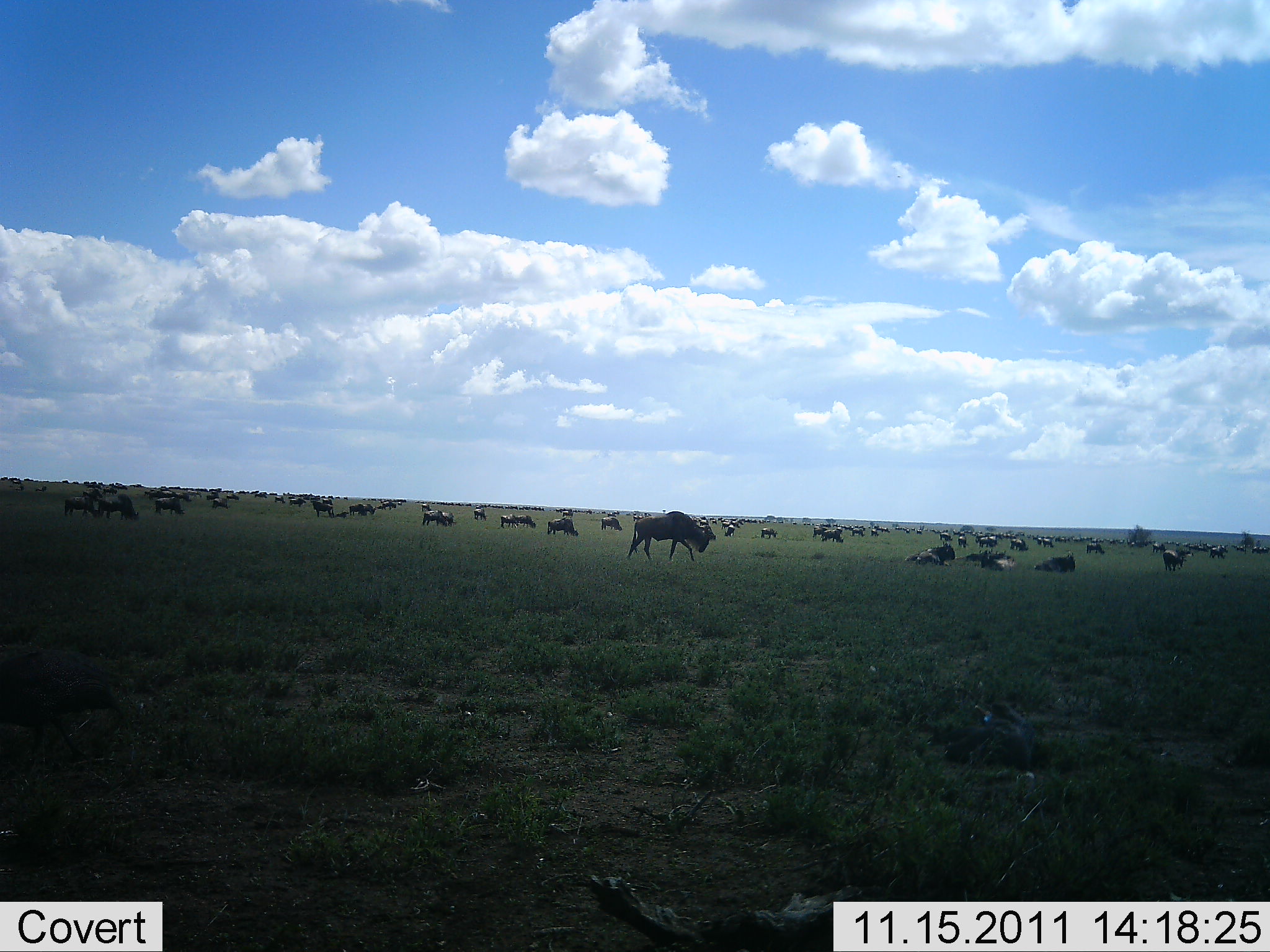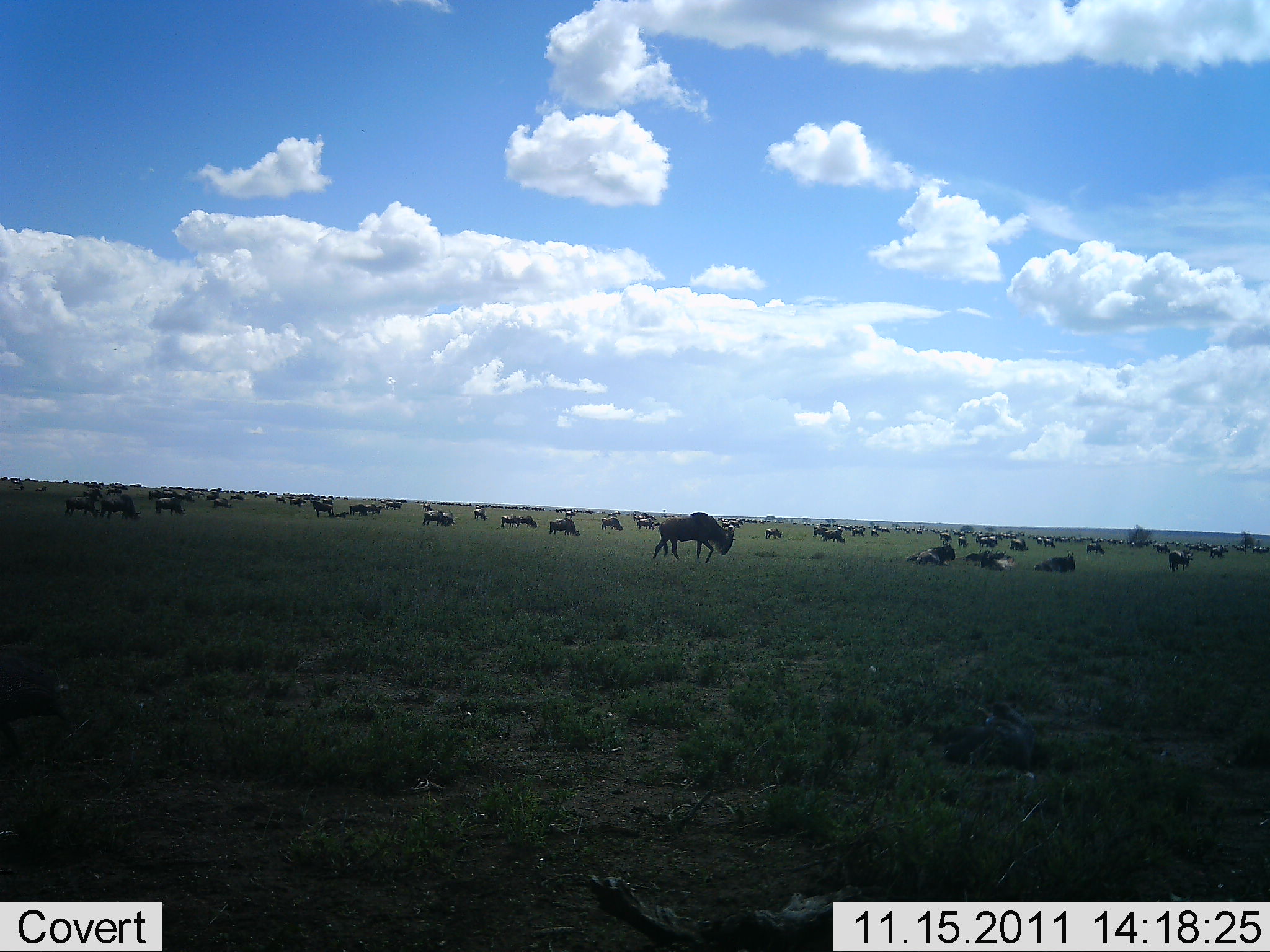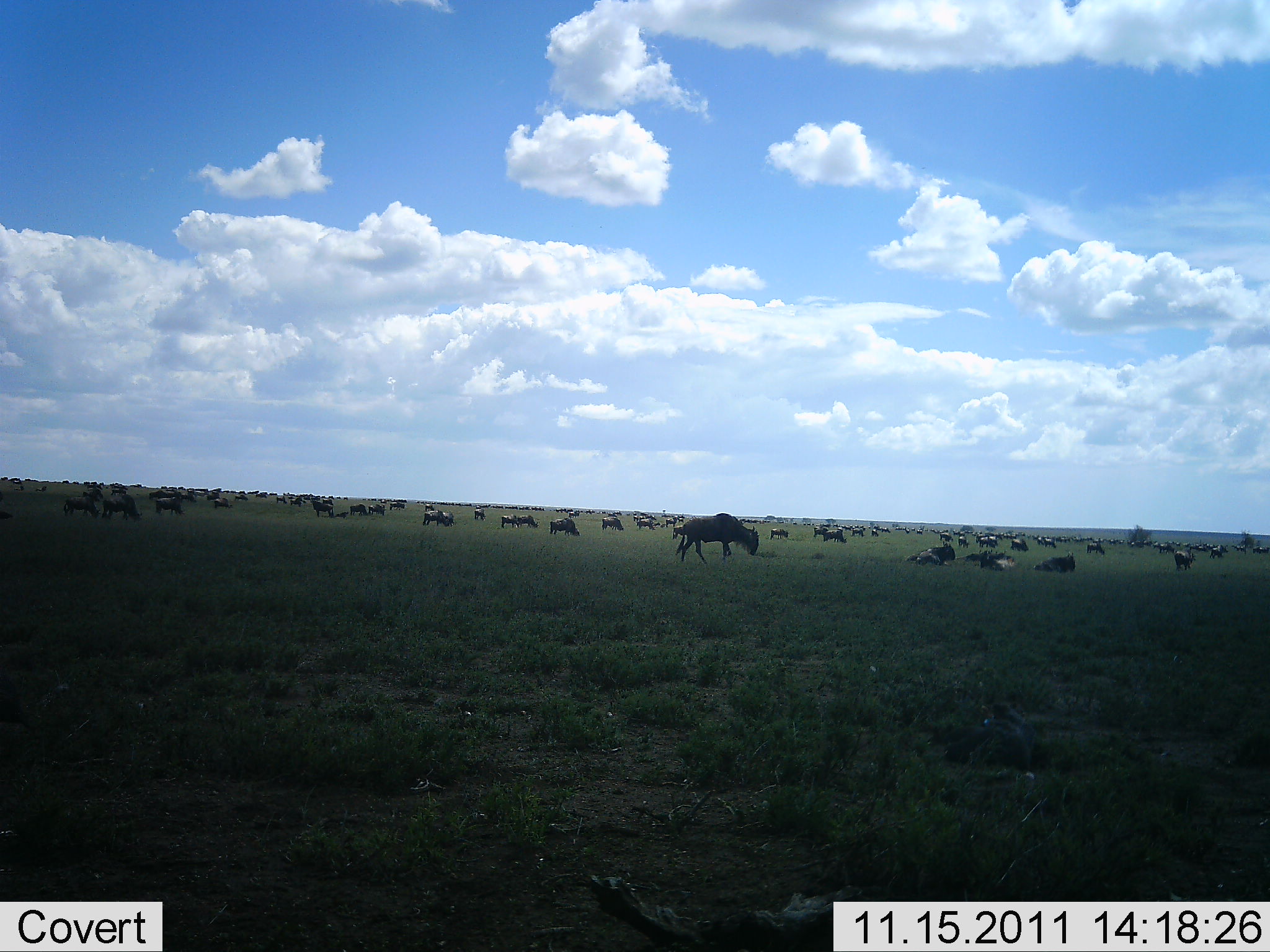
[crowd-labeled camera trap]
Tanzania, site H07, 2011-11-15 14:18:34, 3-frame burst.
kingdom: Animalia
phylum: Chordata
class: Mammalia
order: Artiodactyla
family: Bovidae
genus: Connochaetes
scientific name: Connochaetes taurinus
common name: blue wildebeest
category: wildebeest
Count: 51+.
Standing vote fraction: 74%.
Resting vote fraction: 74%.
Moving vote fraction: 58%.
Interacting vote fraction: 5%.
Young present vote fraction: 0%.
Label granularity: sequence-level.